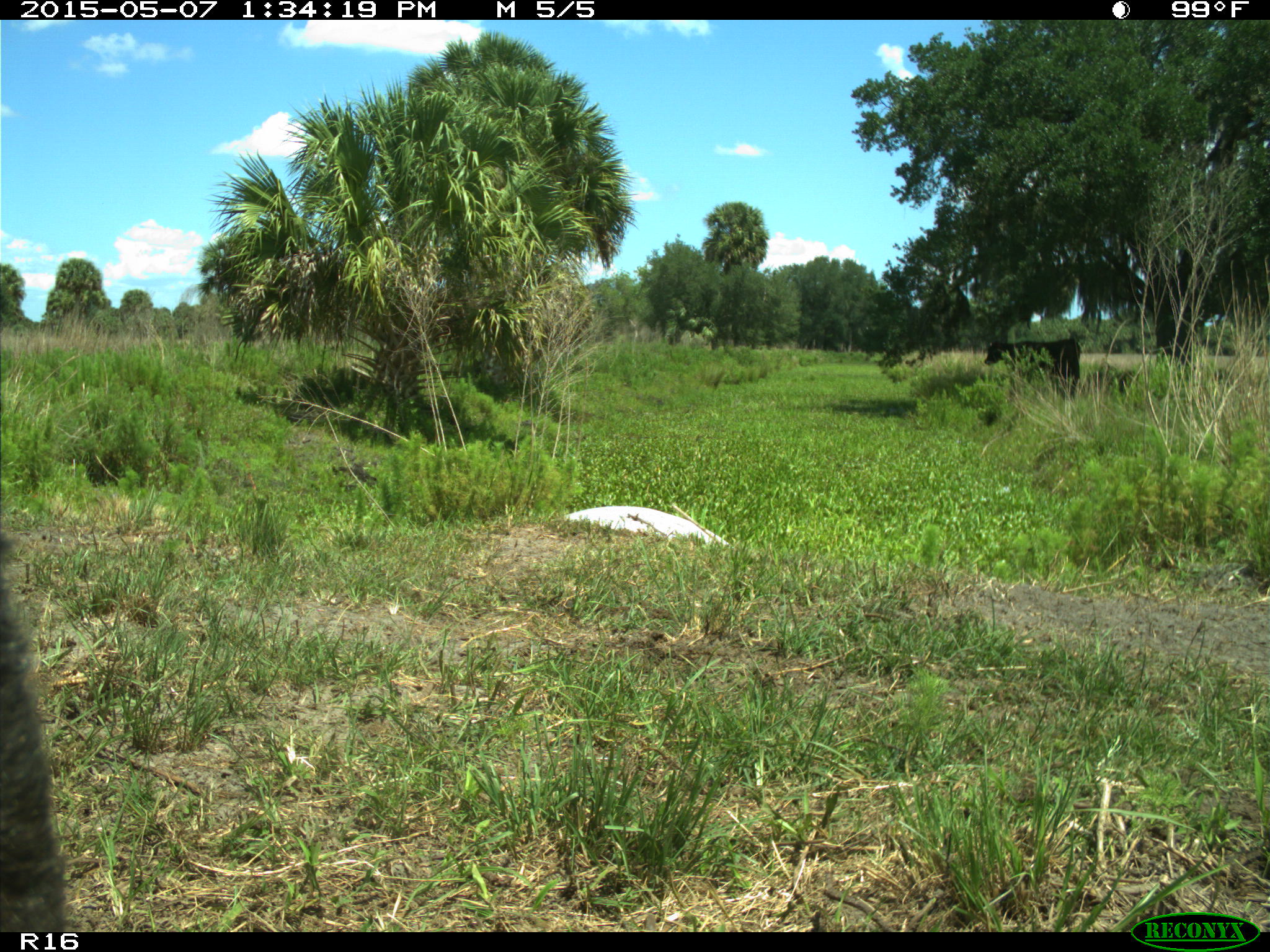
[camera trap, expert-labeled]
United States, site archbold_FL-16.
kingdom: Animalia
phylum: Chordata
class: Mammalia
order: Artiodactyla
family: Bovidae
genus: Bos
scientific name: Bos taurus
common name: domestic cow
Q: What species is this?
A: Bos taurus (domestic cow).